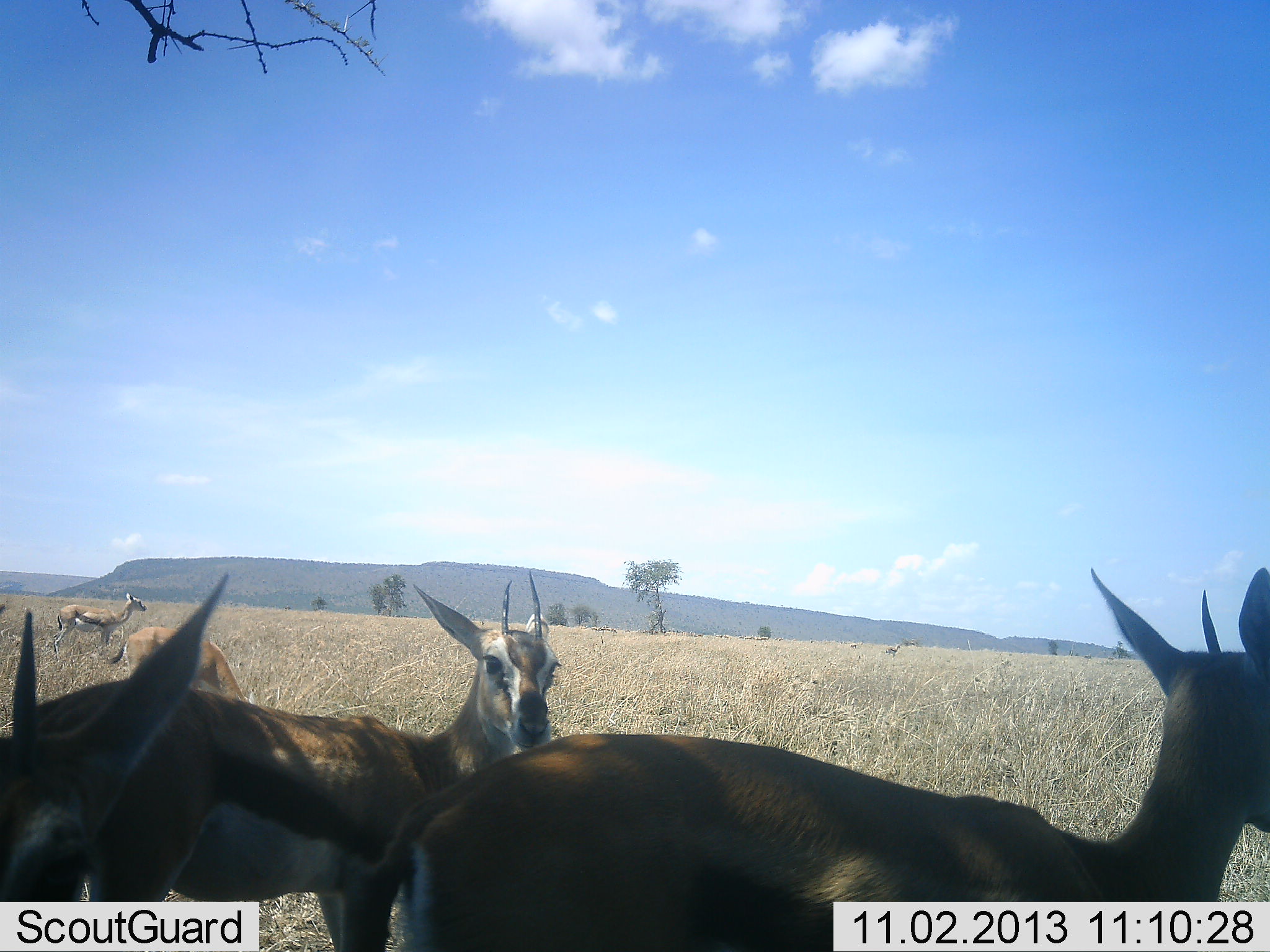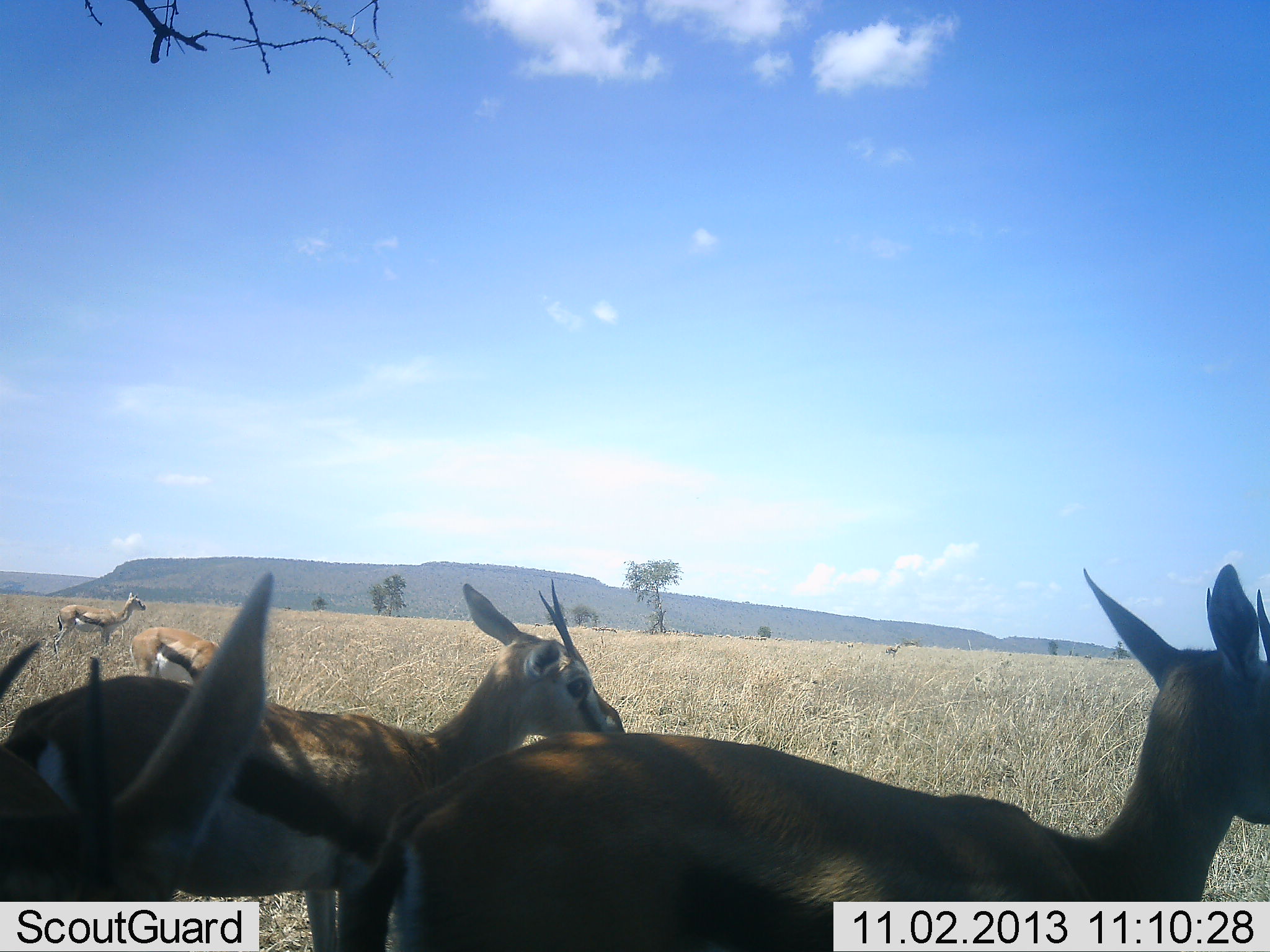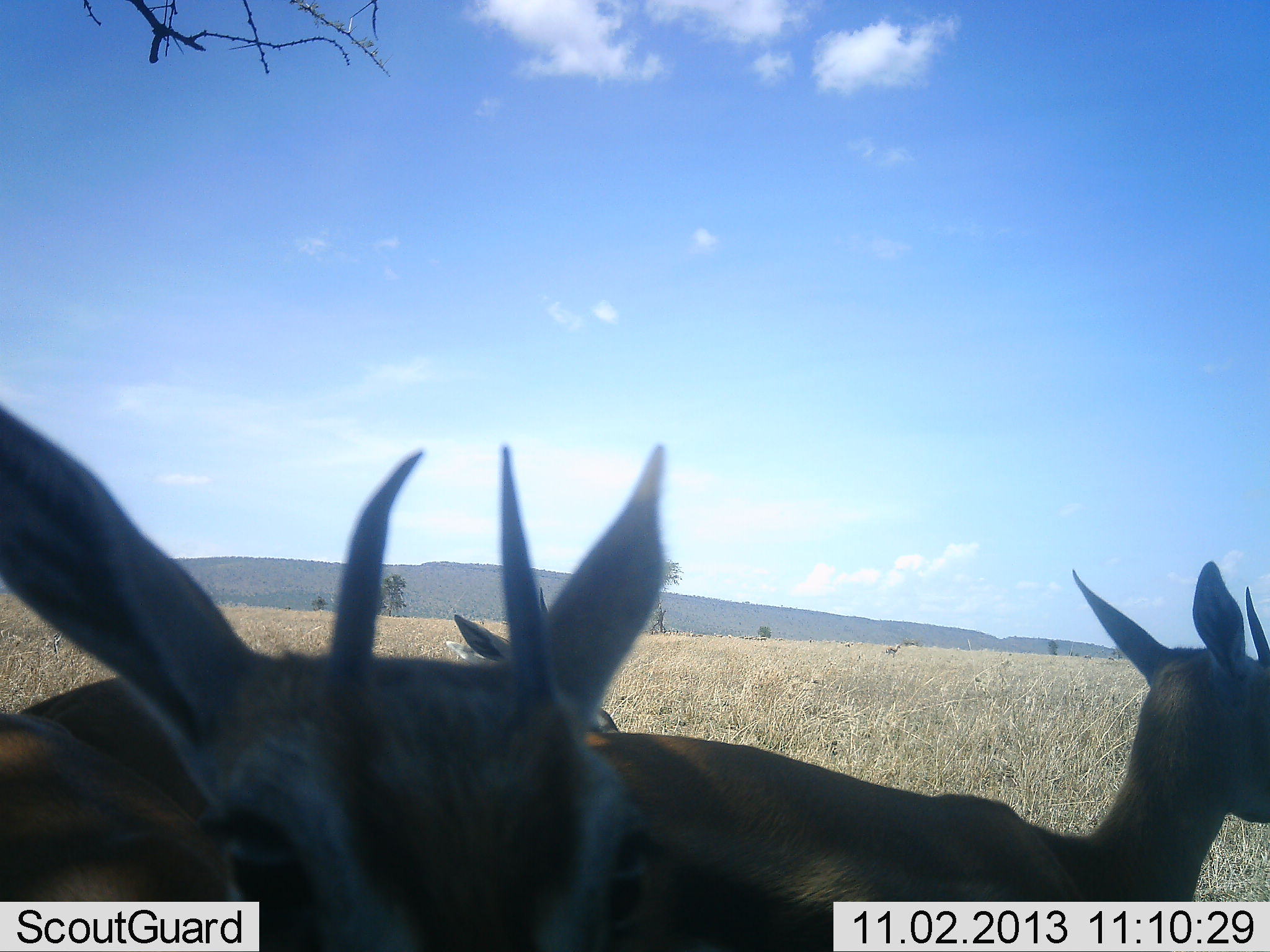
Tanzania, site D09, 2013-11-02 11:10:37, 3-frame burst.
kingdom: Animalia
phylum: Chordata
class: Mammalia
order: Artiodactyla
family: Bovidae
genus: Eudorcas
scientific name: Eudorcas thomsonii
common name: thomson's gazelle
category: gazellethomsons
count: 5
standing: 100%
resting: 10%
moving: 20%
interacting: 0%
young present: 0%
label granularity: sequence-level